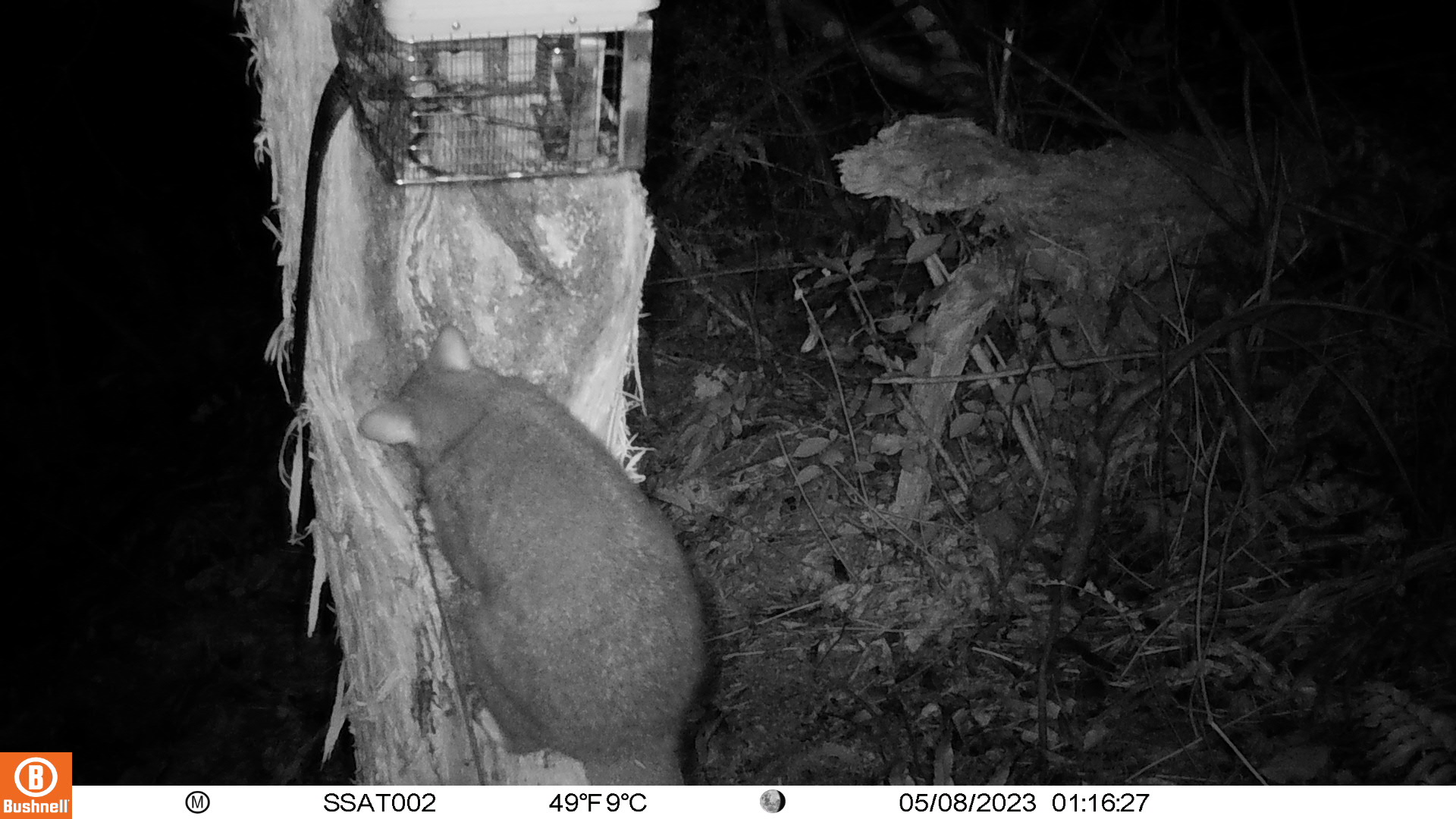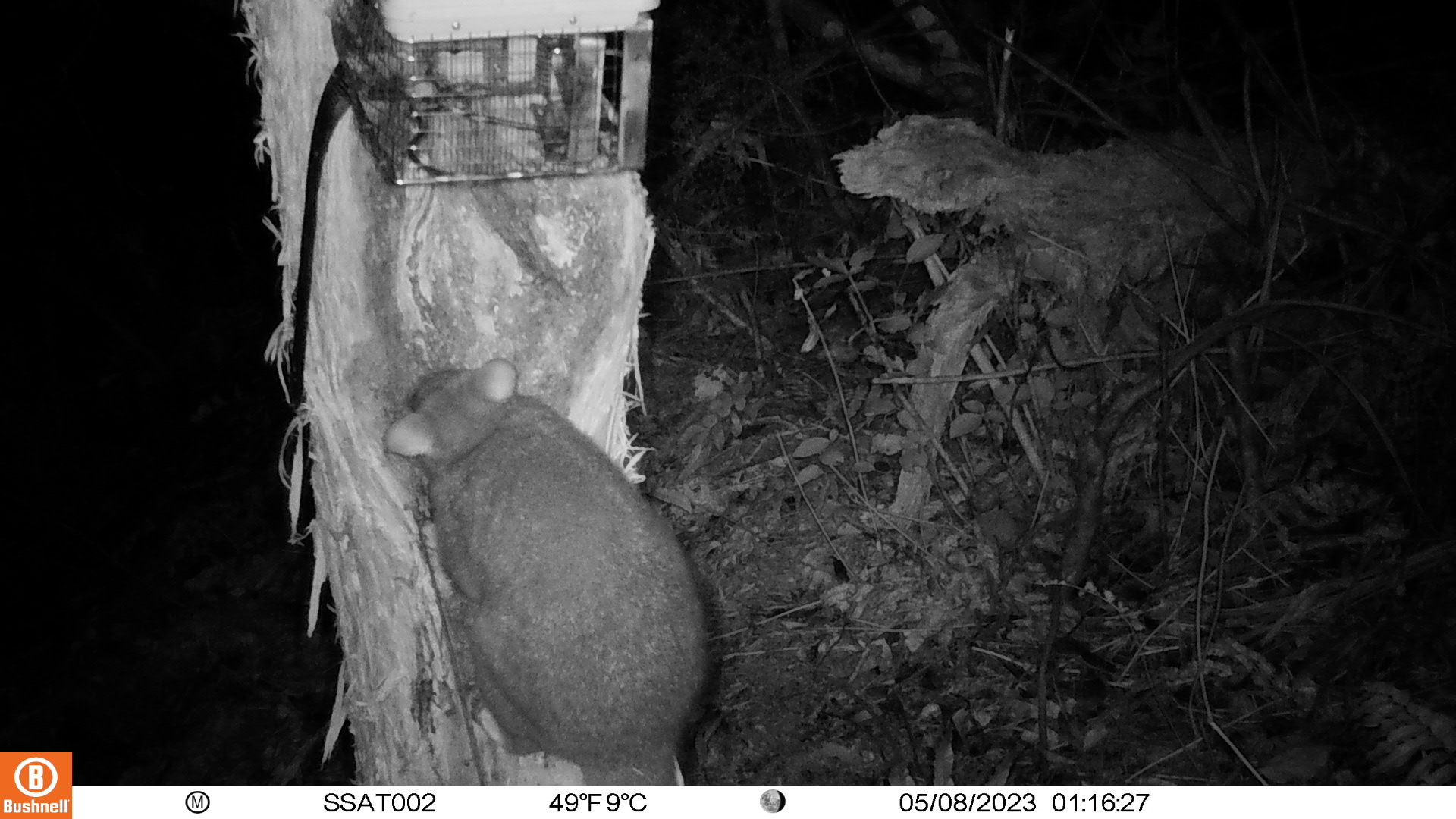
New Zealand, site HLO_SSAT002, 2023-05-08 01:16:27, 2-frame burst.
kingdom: Animalia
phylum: Chordata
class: Mammalia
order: Diprotodontia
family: Phalangeridae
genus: Trichosurus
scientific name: Trichosurus vulpecula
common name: common brushtail possum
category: possum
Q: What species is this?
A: Possum (common brushtail possum) (Trichosurus vulpecula).